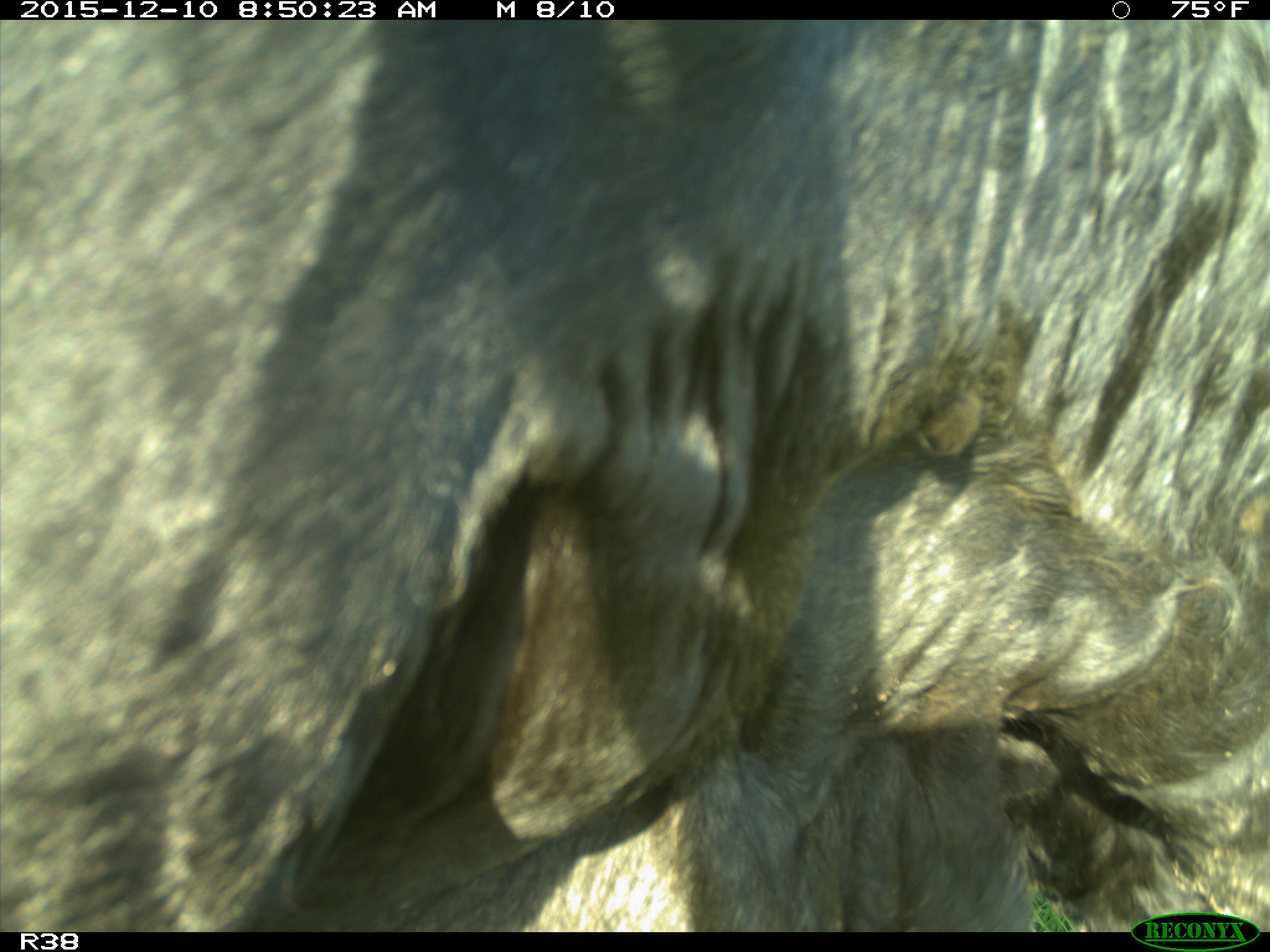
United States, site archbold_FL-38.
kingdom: Animalia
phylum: Chordata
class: Mammalia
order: Artiodactyla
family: Bovidae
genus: Bos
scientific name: Bos taurus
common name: domestic cow